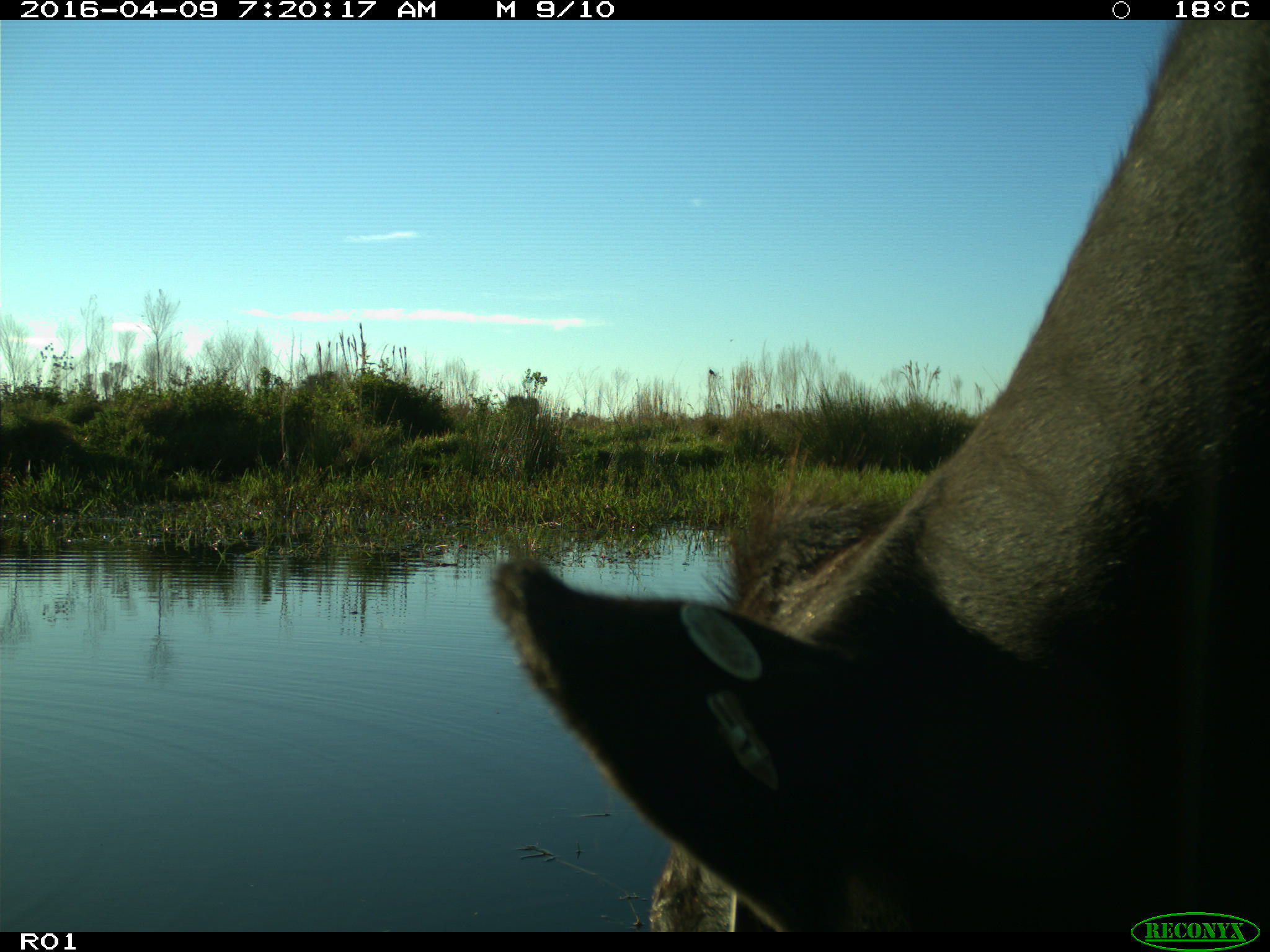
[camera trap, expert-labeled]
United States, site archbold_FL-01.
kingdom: Animalia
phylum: Chordata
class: Mammalia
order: Artiodactyla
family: Bovidae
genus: Bos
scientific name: Bos taurus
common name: domestic cow